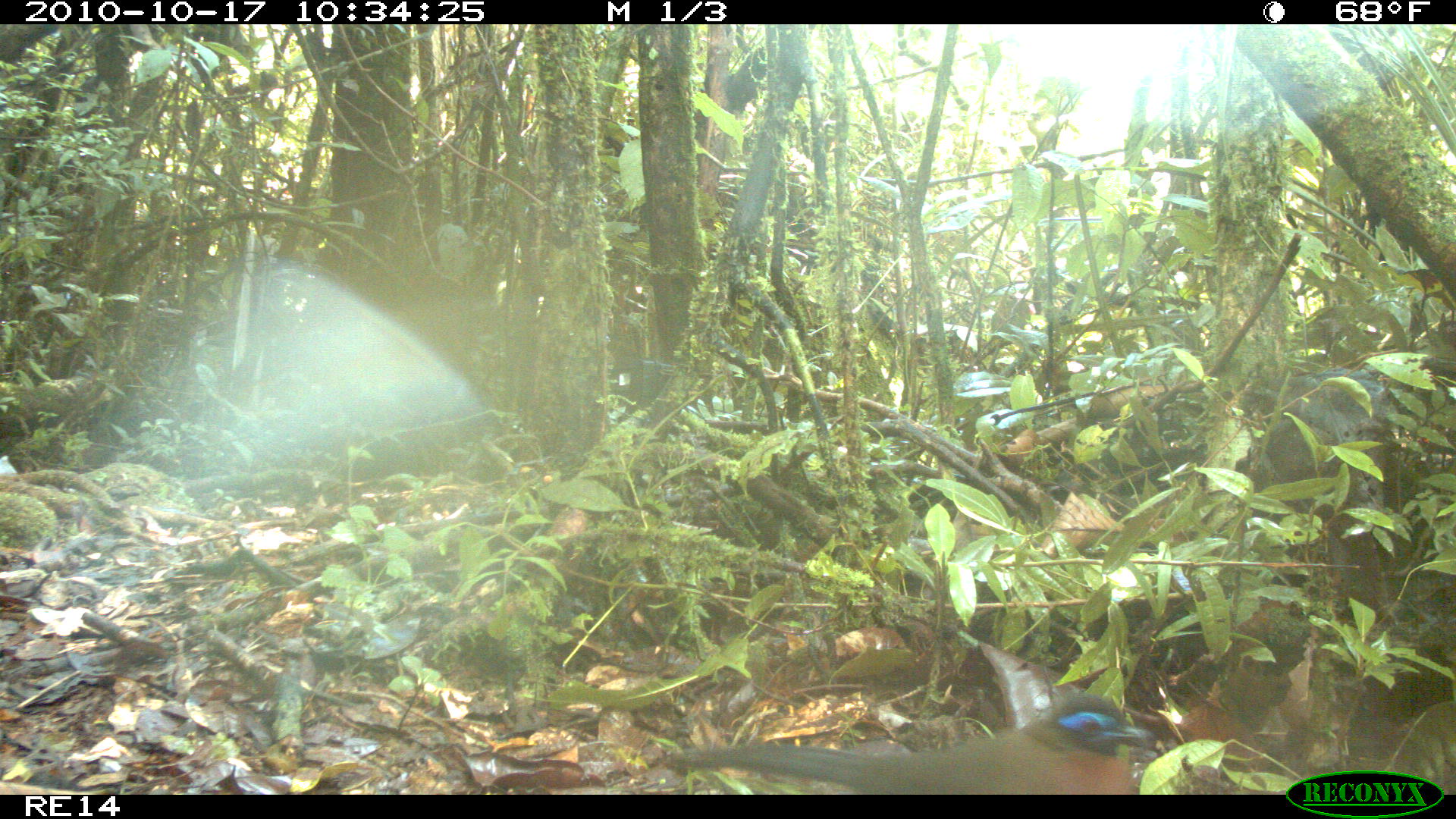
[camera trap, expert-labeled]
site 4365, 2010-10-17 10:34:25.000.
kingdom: Animalia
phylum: Chordata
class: Aves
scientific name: Aves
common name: bird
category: unknown bird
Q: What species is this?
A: Unknown bird (bird) (Aves).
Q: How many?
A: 1.